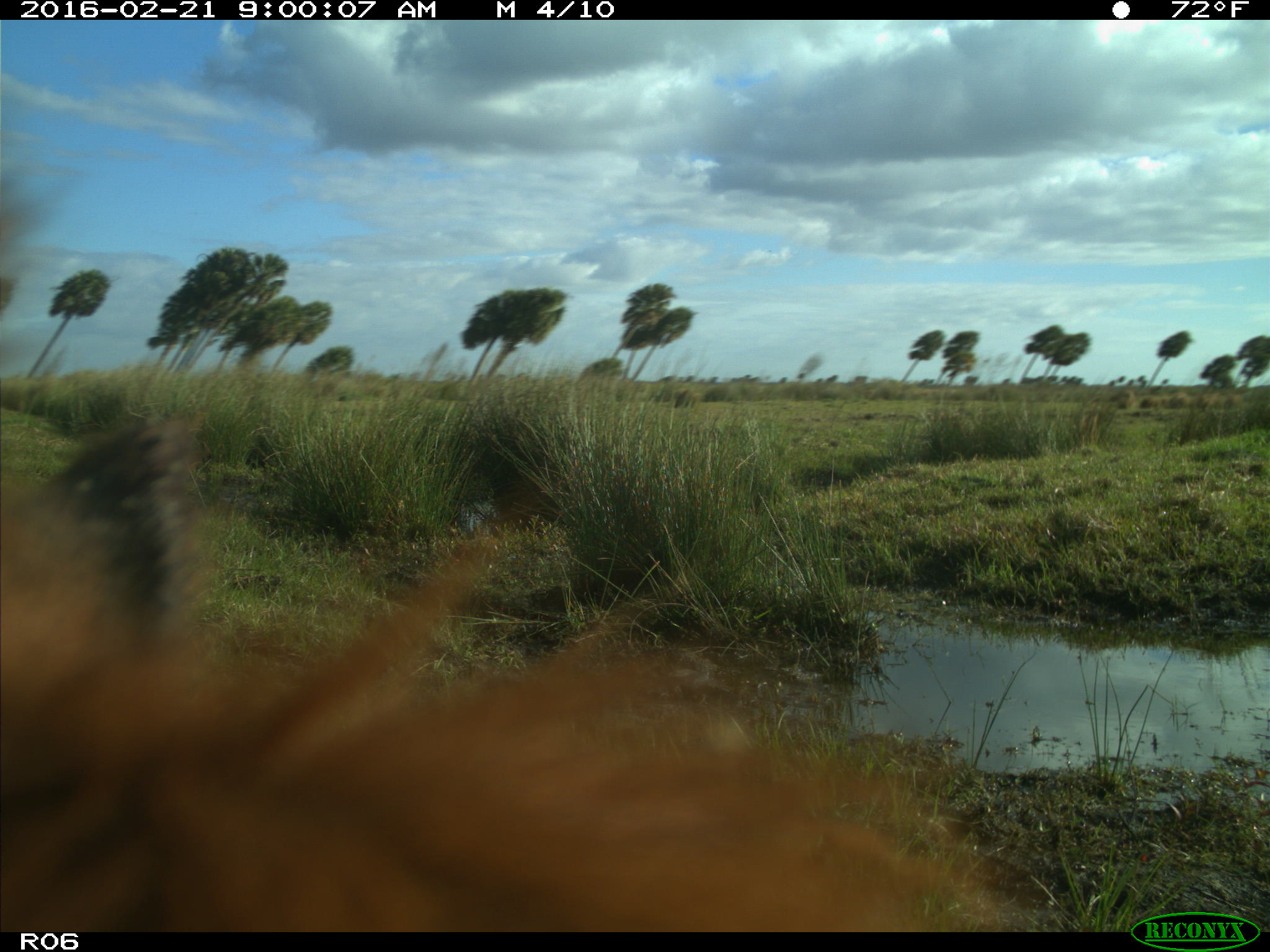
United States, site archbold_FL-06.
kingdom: Animalia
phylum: Chordata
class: Mammalia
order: Artiodactyla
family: Bovidae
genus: Bos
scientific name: Bos taurus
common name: domestic cow